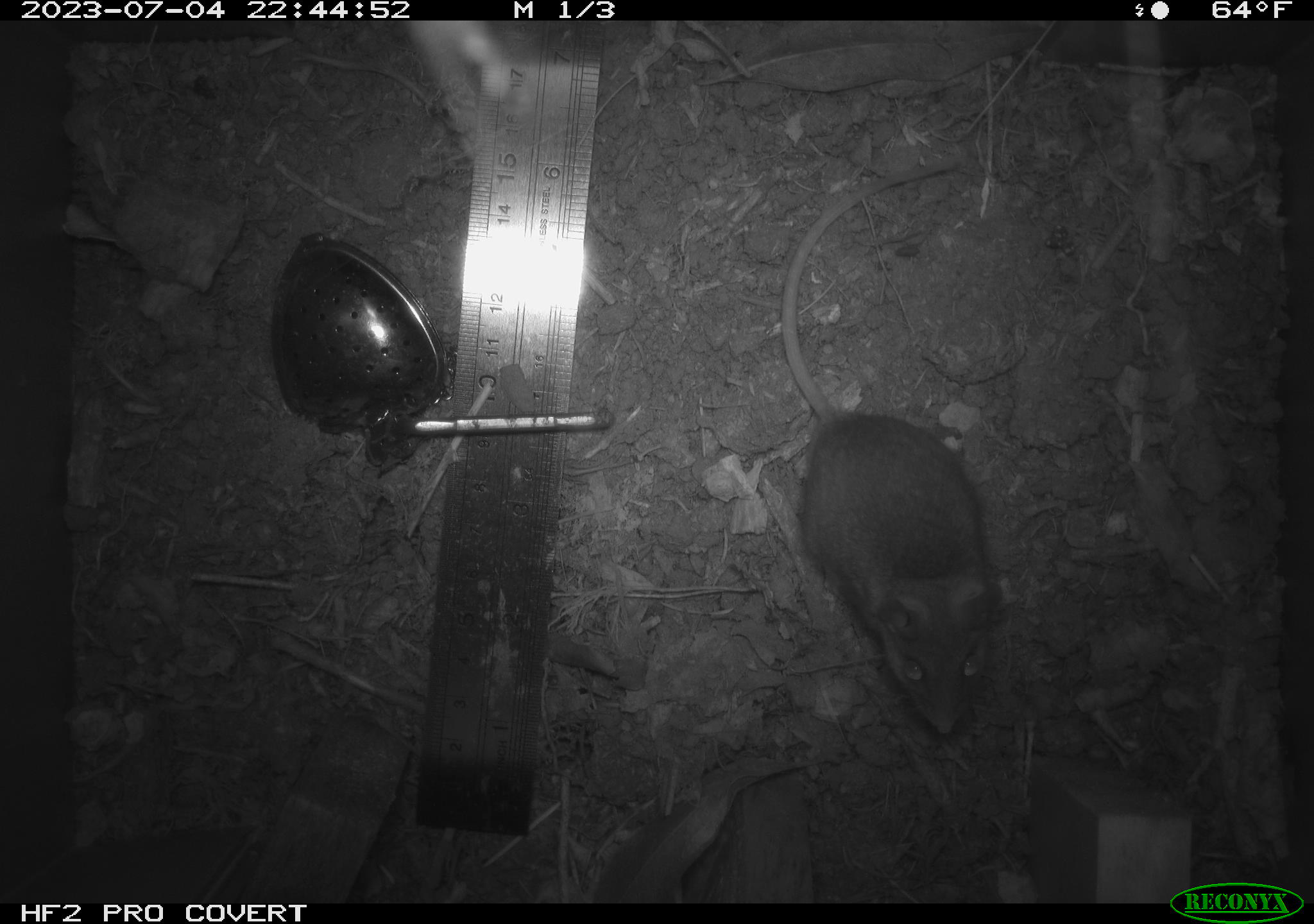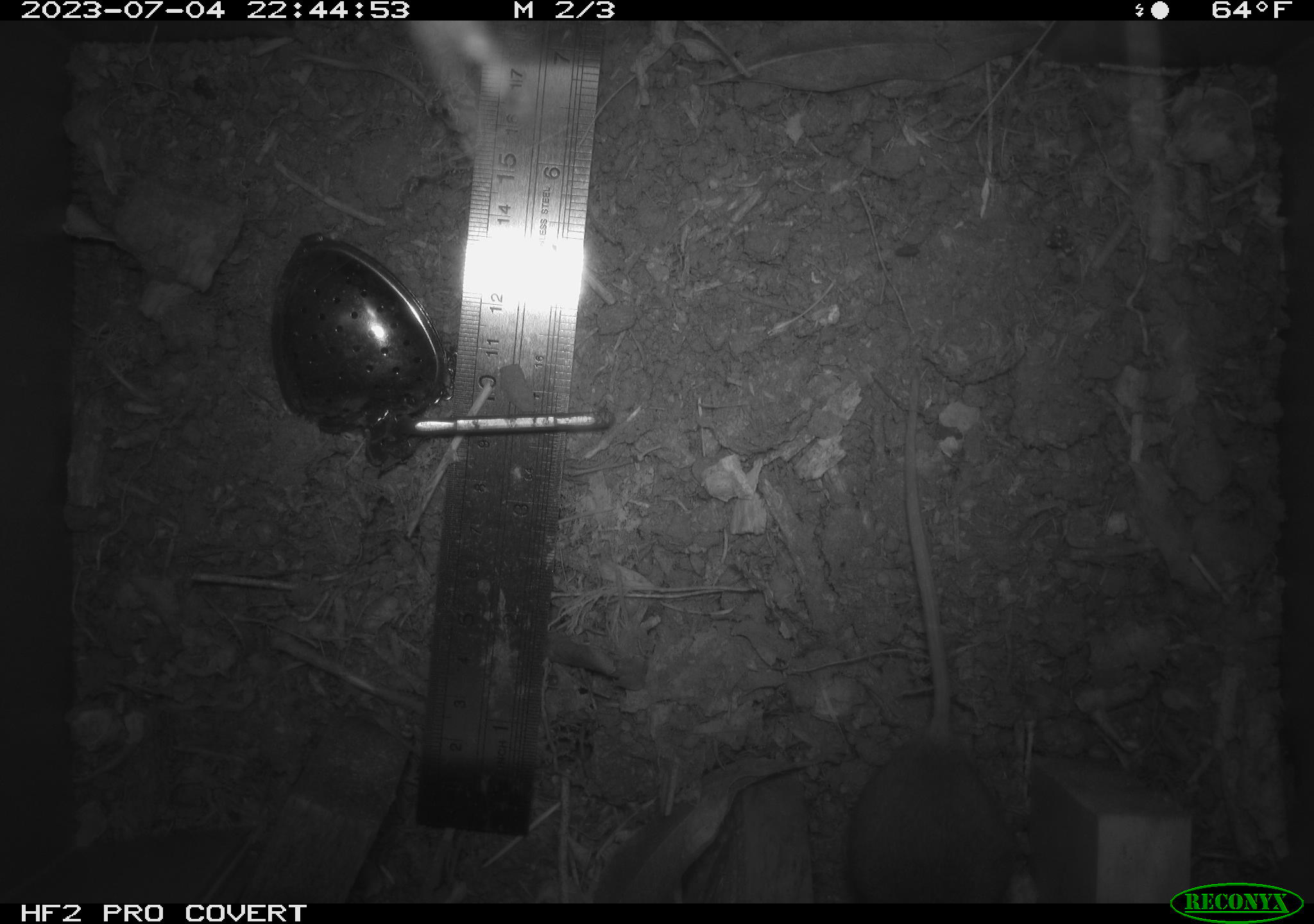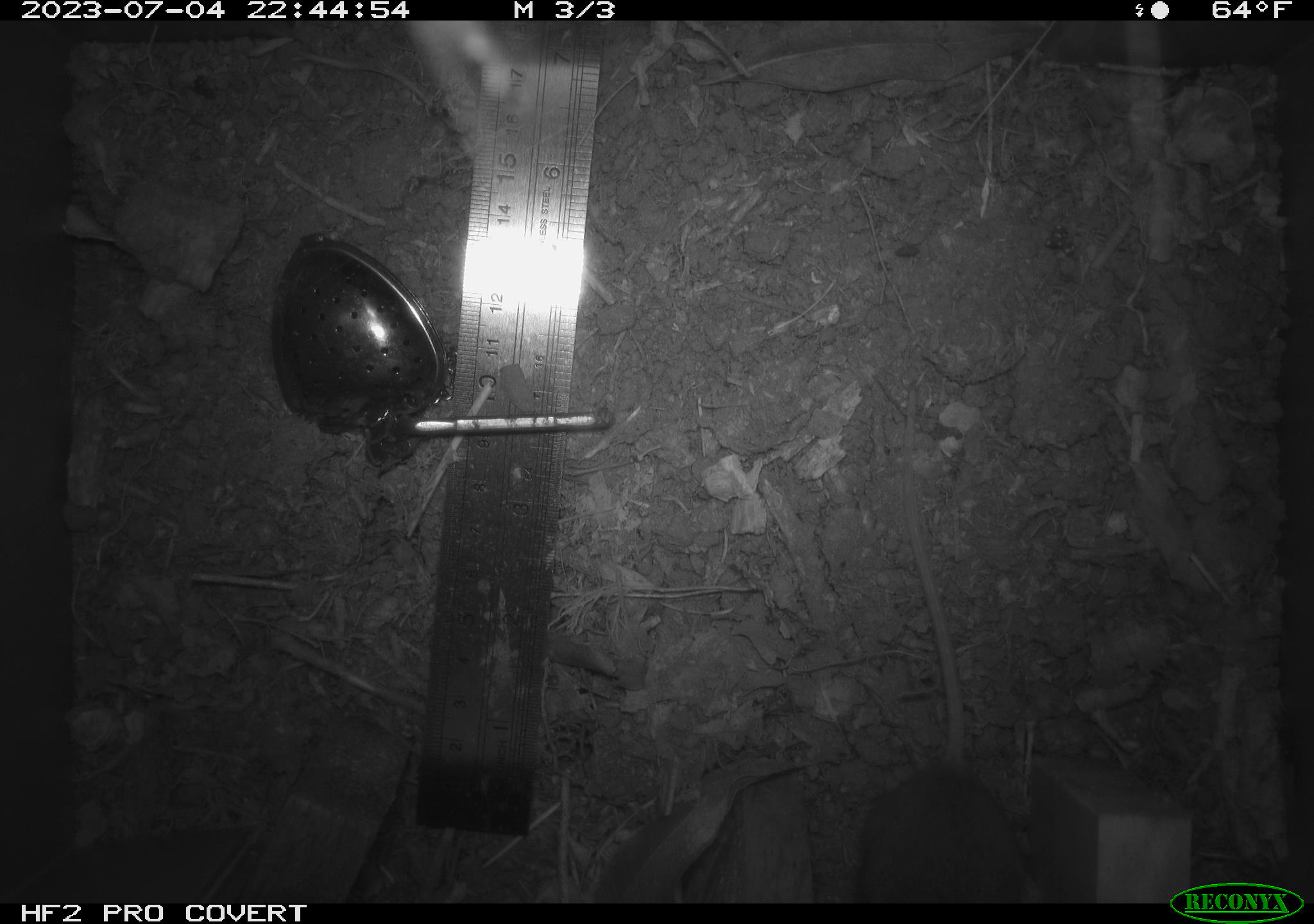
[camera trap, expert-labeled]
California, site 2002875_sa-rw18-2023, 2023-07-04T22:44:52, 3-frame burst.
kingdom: Animalia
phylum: Chordata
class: Mammalia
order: Rodentia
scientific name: Rodentia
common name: mouse species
Mouse species (Rodentia).